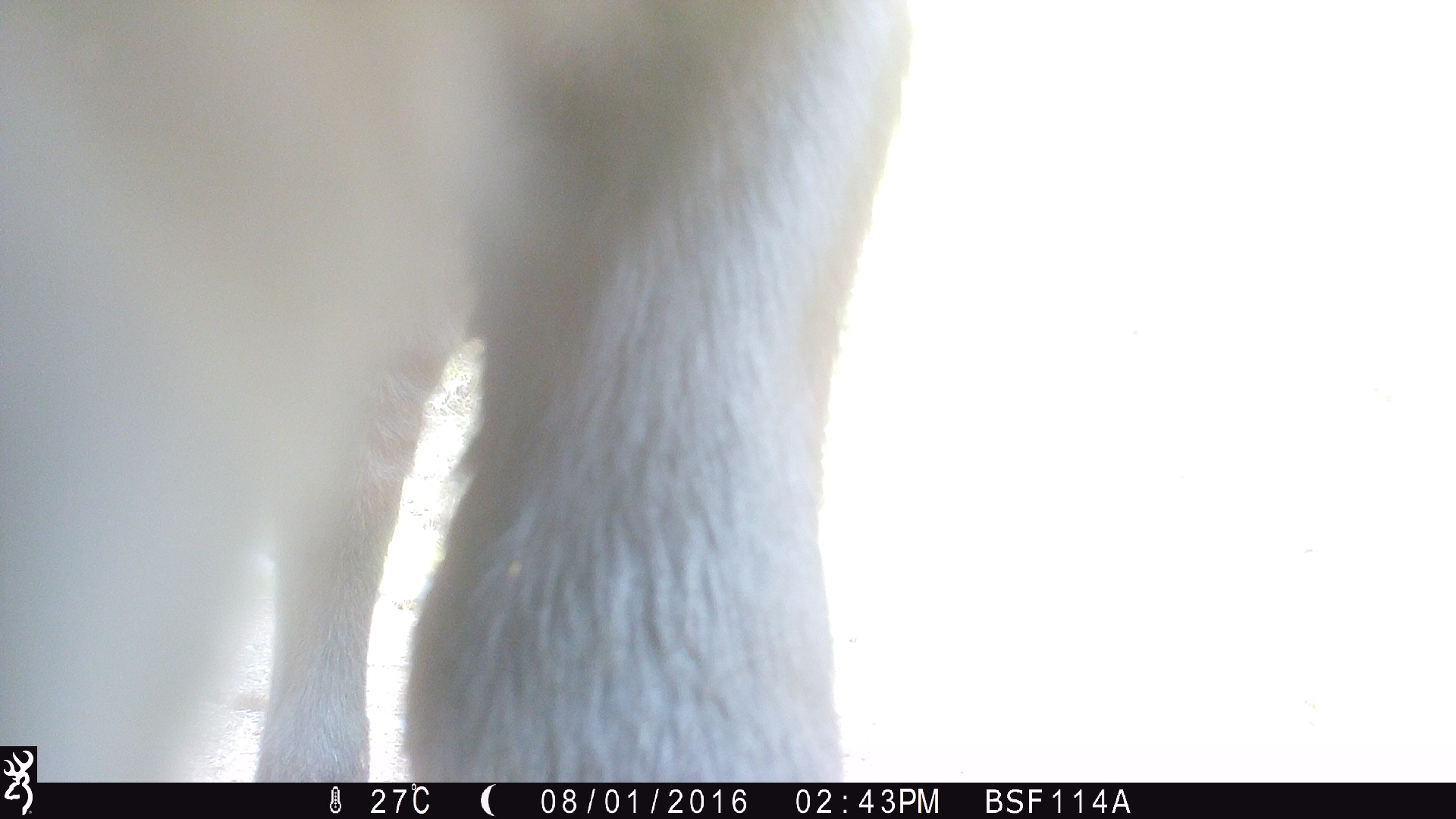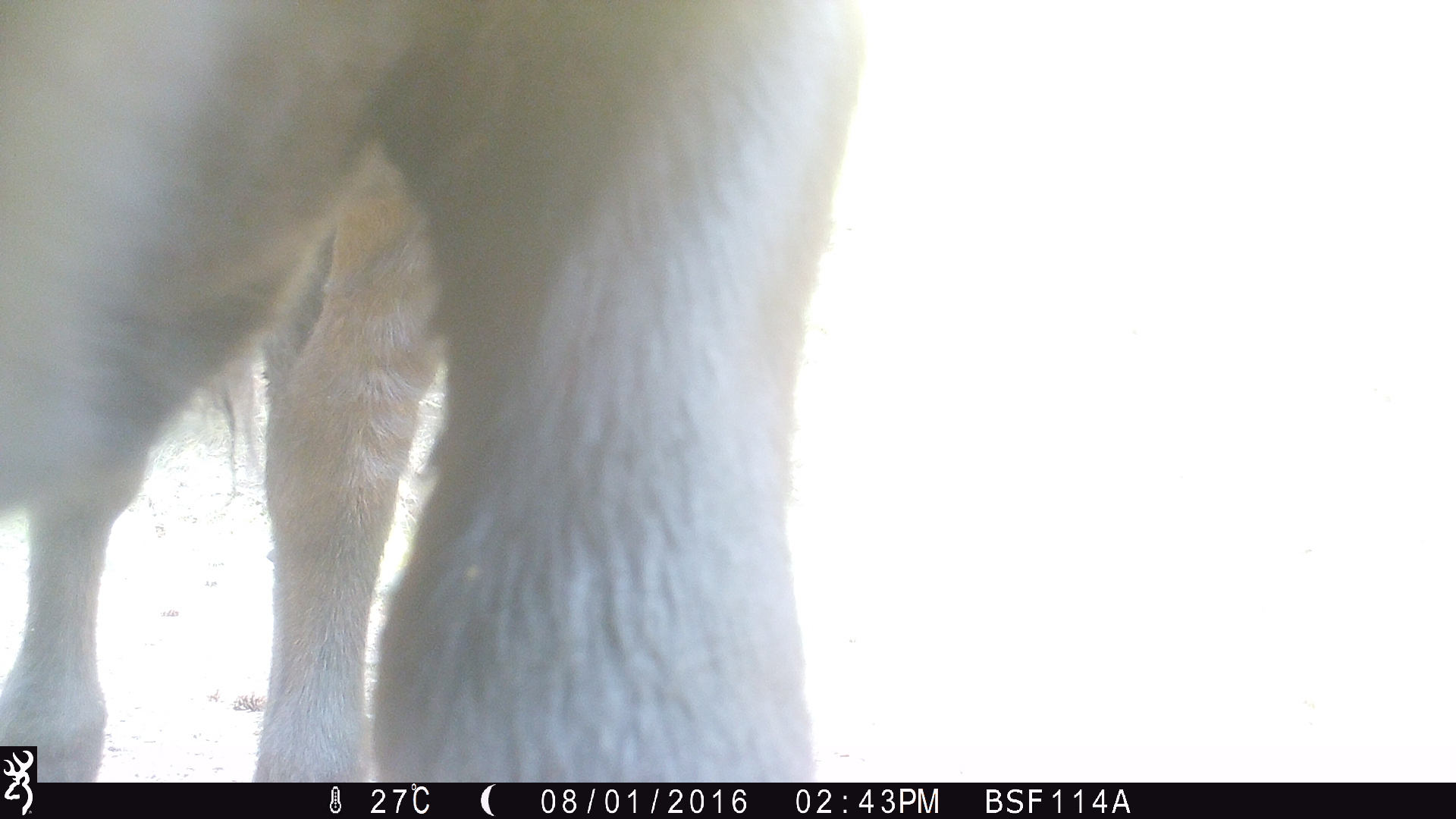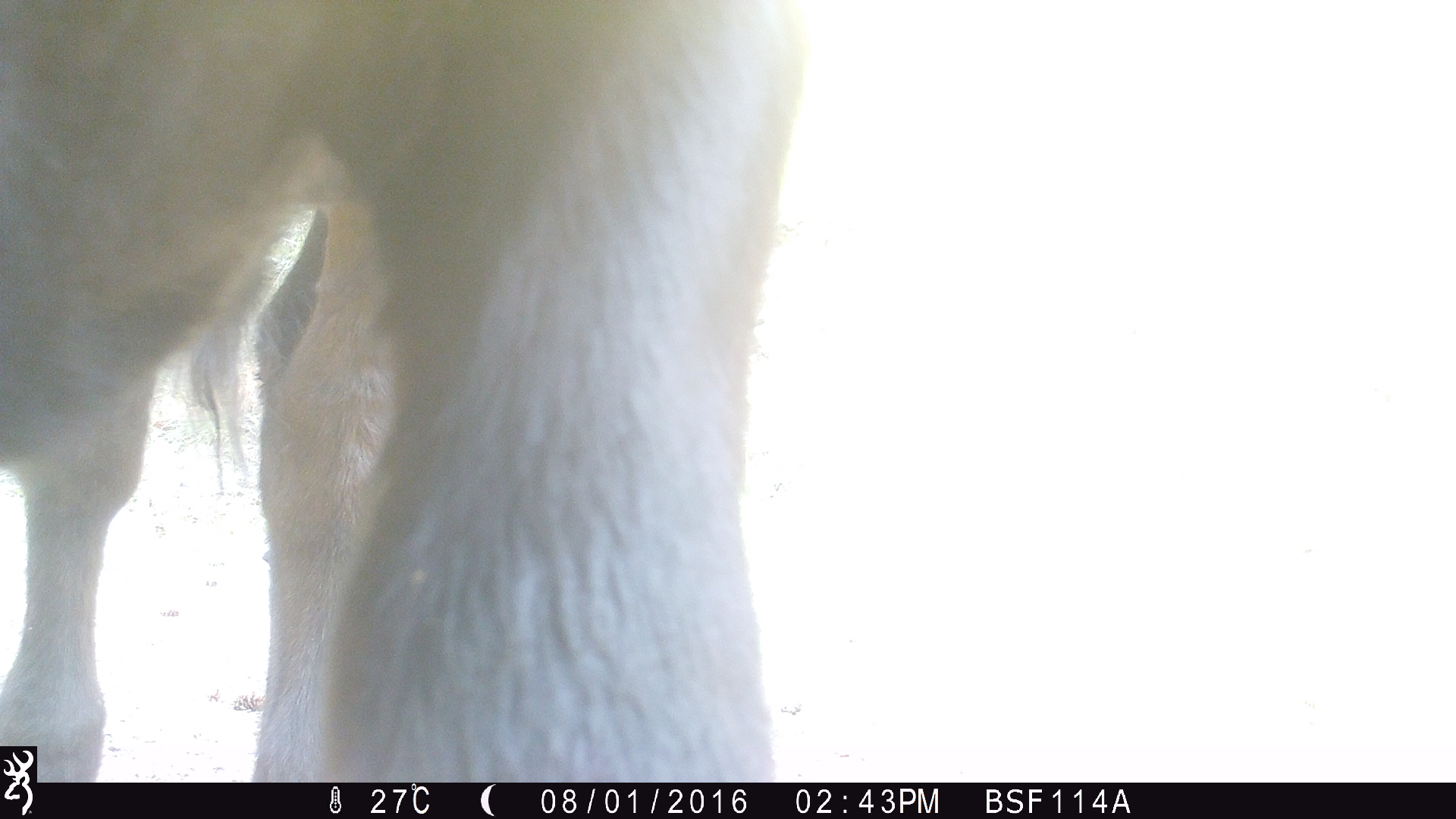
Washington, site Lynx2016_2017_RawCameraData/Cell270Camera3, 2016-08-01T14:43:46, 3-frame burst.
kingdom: Animalia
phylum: Chordata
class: Mammalia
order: Artiodactyla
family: Bovidae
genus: Bos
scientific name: Bos taurus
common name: domestic cattle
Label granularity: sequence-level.